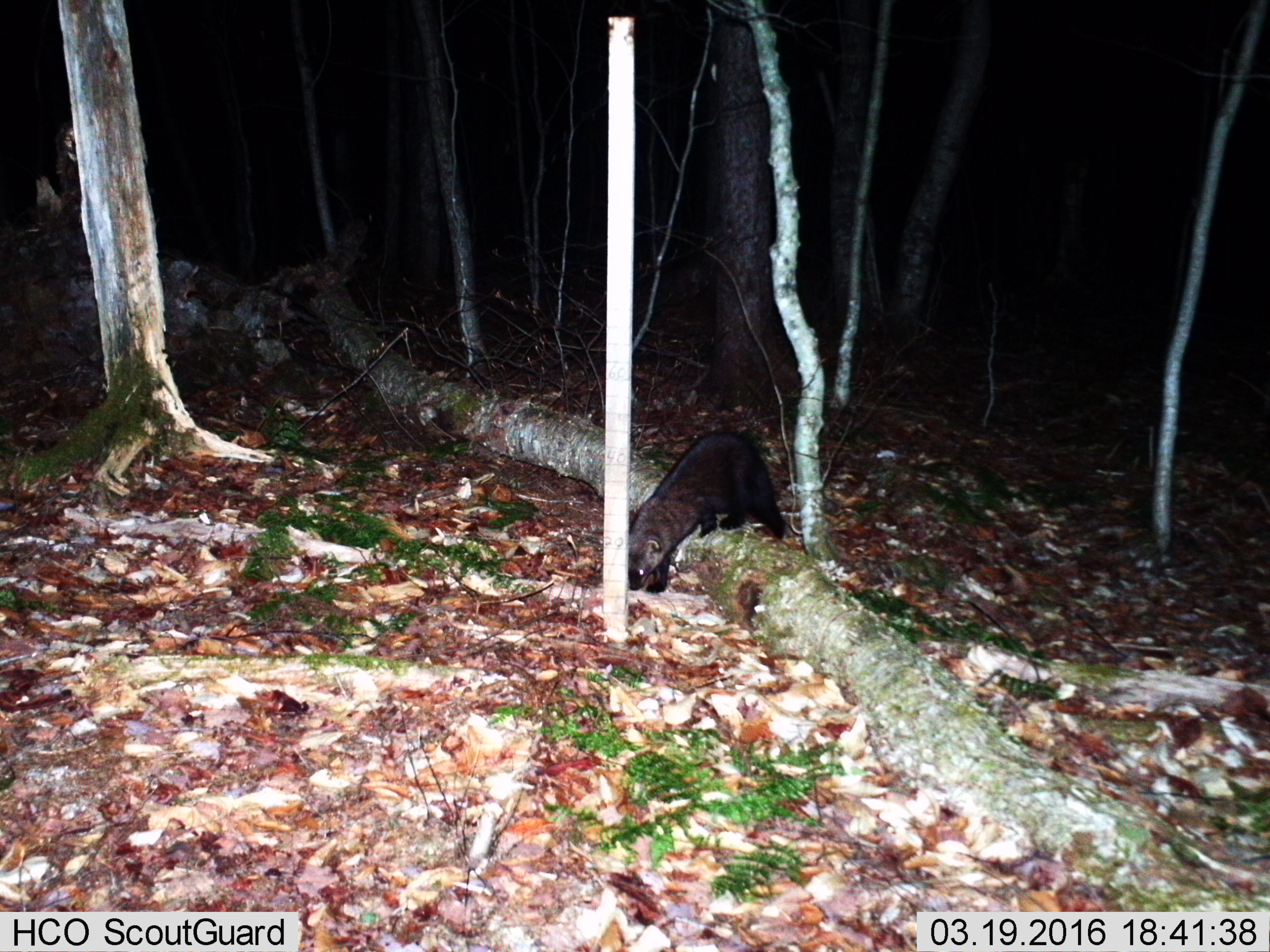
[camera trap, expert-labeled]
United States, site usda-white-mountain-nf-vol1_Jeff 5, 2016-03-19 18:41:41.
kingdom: Animalia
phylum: Chordata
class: Mammalia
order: Carnivora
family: Mustelidae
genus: Pekania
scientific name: Pekania pennanti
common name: fisher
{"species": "fisher (Pekania pennanti)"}